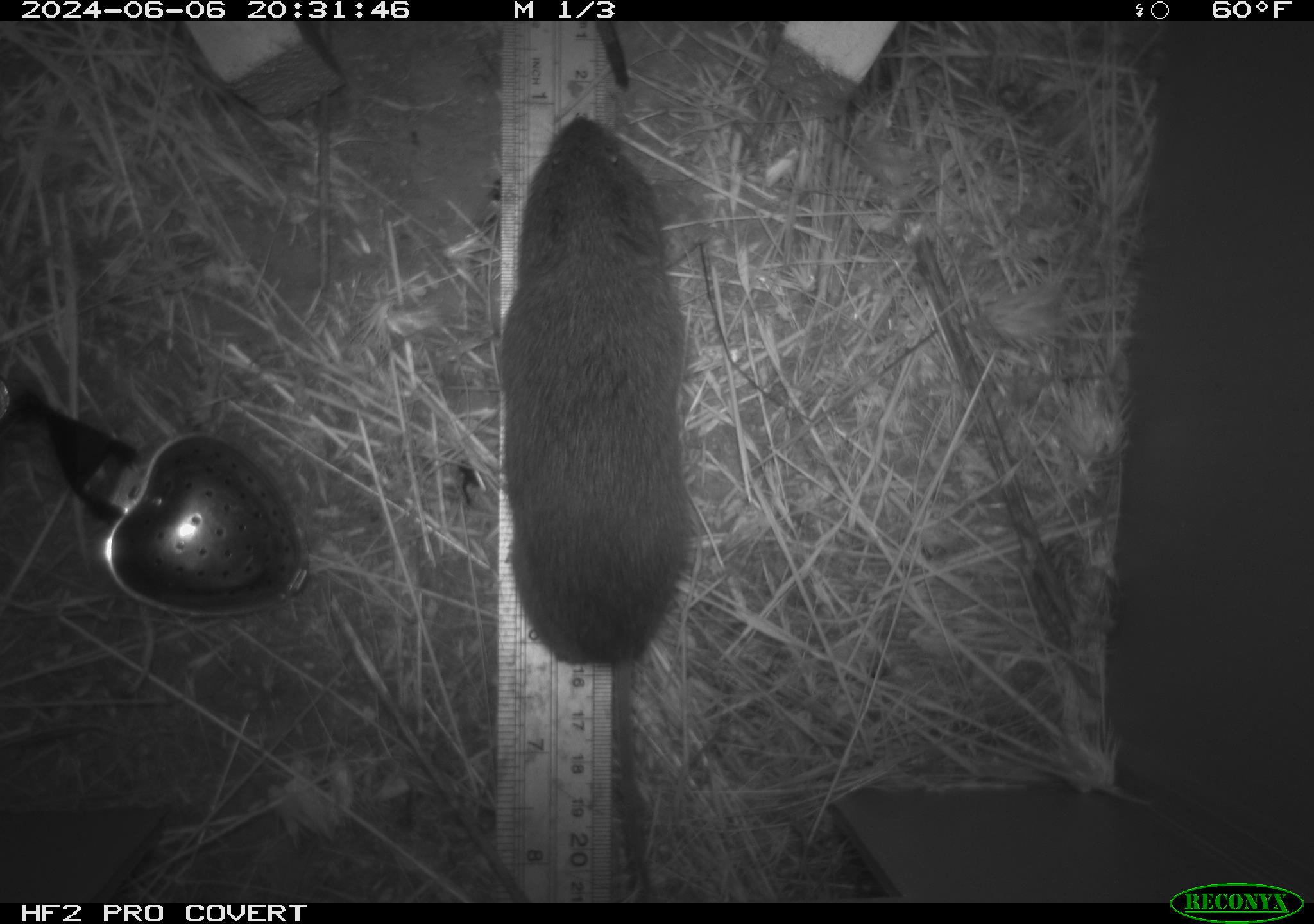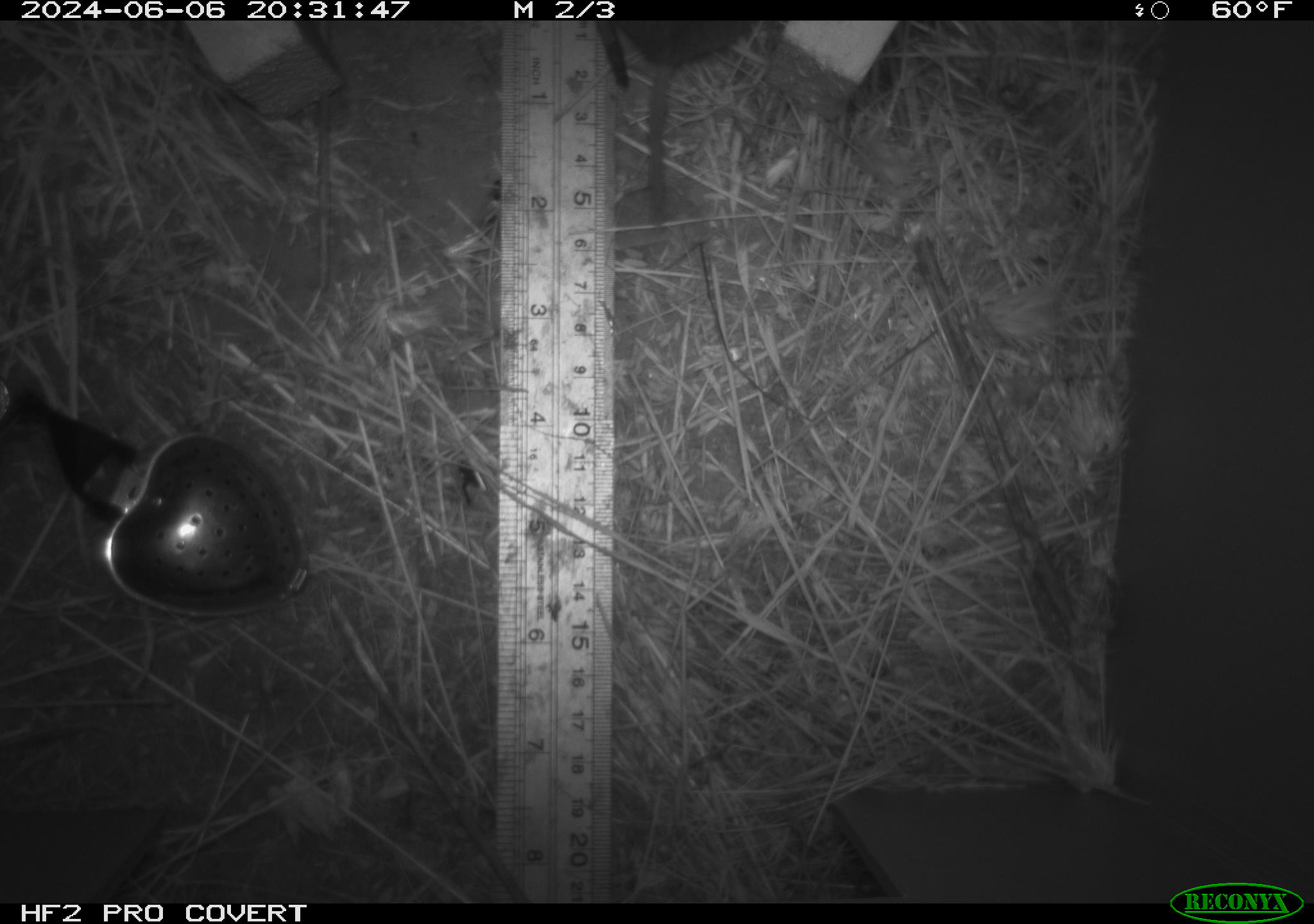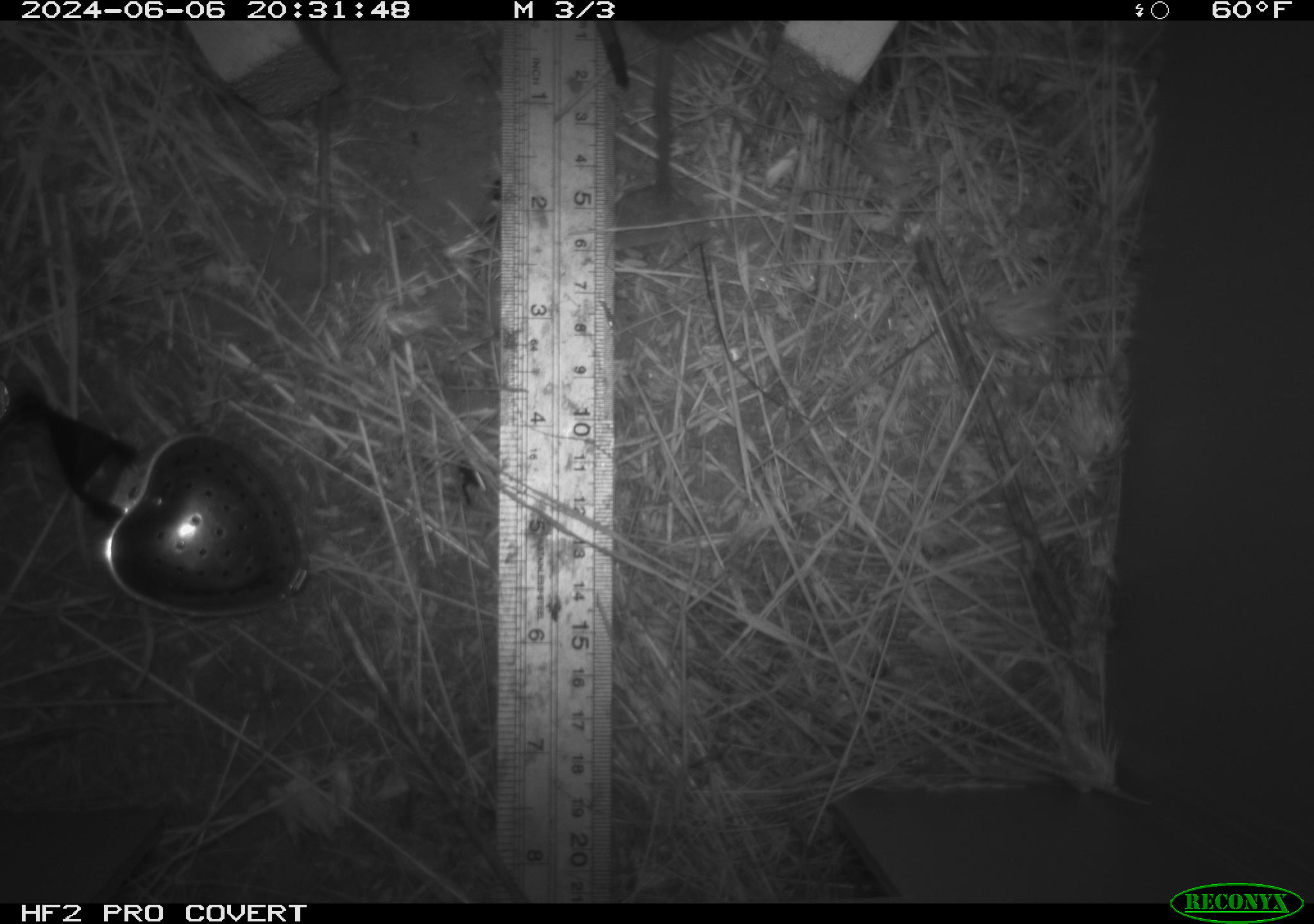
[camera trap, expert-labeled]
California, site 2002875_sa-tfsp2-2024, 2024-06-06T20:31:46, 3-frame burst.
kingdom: Animalia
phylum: Chordata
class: Mammalia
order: Rodentia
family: Cricetidae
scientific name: Arvicolinae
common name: voles, lemmings, and muskrats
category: arvicolinae subfamily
Arvicolinae subfamily (voles, lemmings, and muskrats) (Arvicolinae).